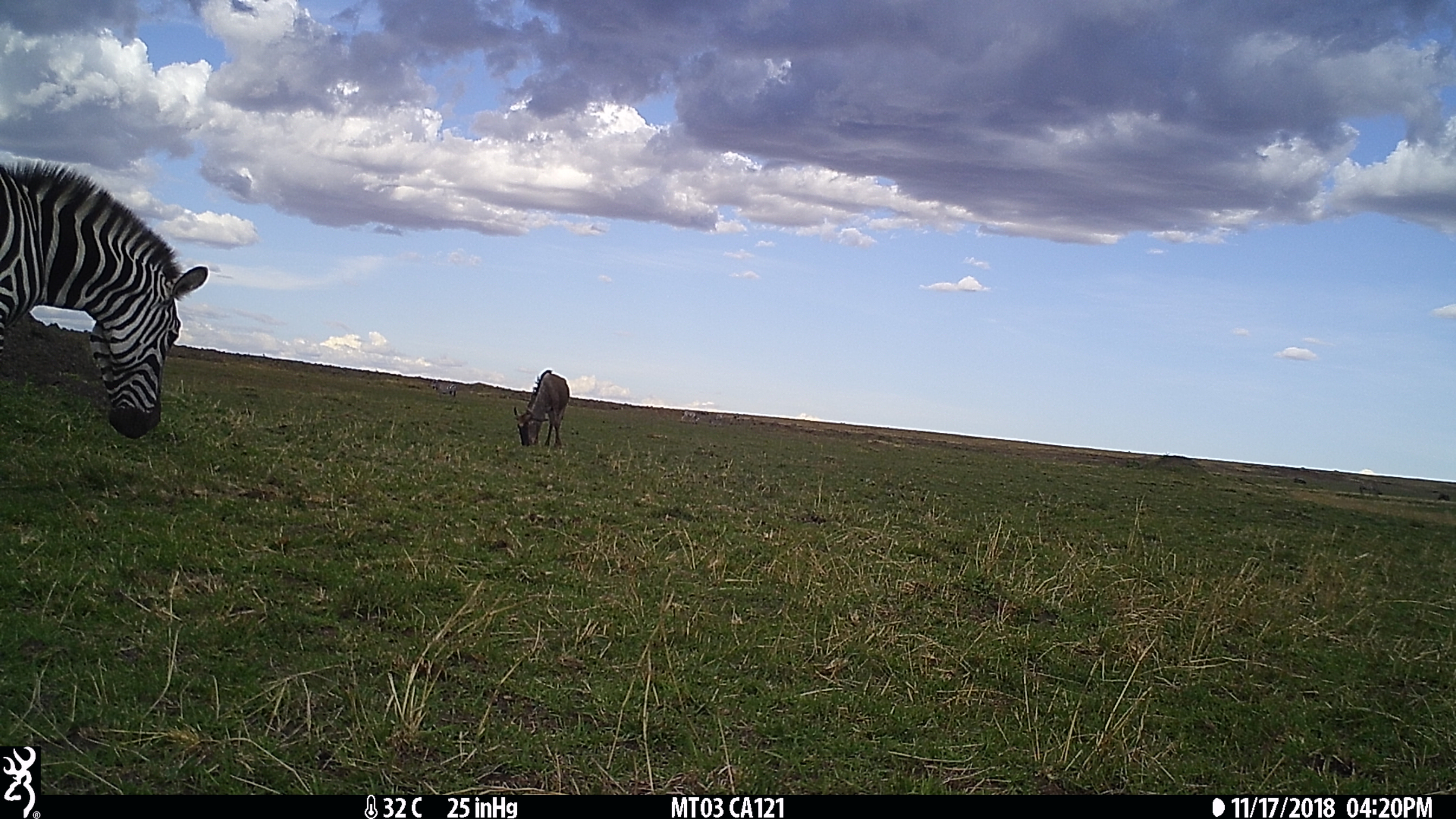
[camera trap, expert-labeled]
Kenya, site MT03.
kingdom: Animalia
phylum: Chordata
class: Mammalia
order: Artiodactyla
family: Bovidae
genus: Connochaetes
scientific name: Connochaetes taurinus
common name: blue wildebeest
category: wildebeest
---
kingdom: Animalia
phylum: Chordata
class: Mammalia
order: Perissodactyla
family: Equidae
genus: Equus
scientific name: Equus quagga burchellii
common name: burchell's zebra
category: zebra